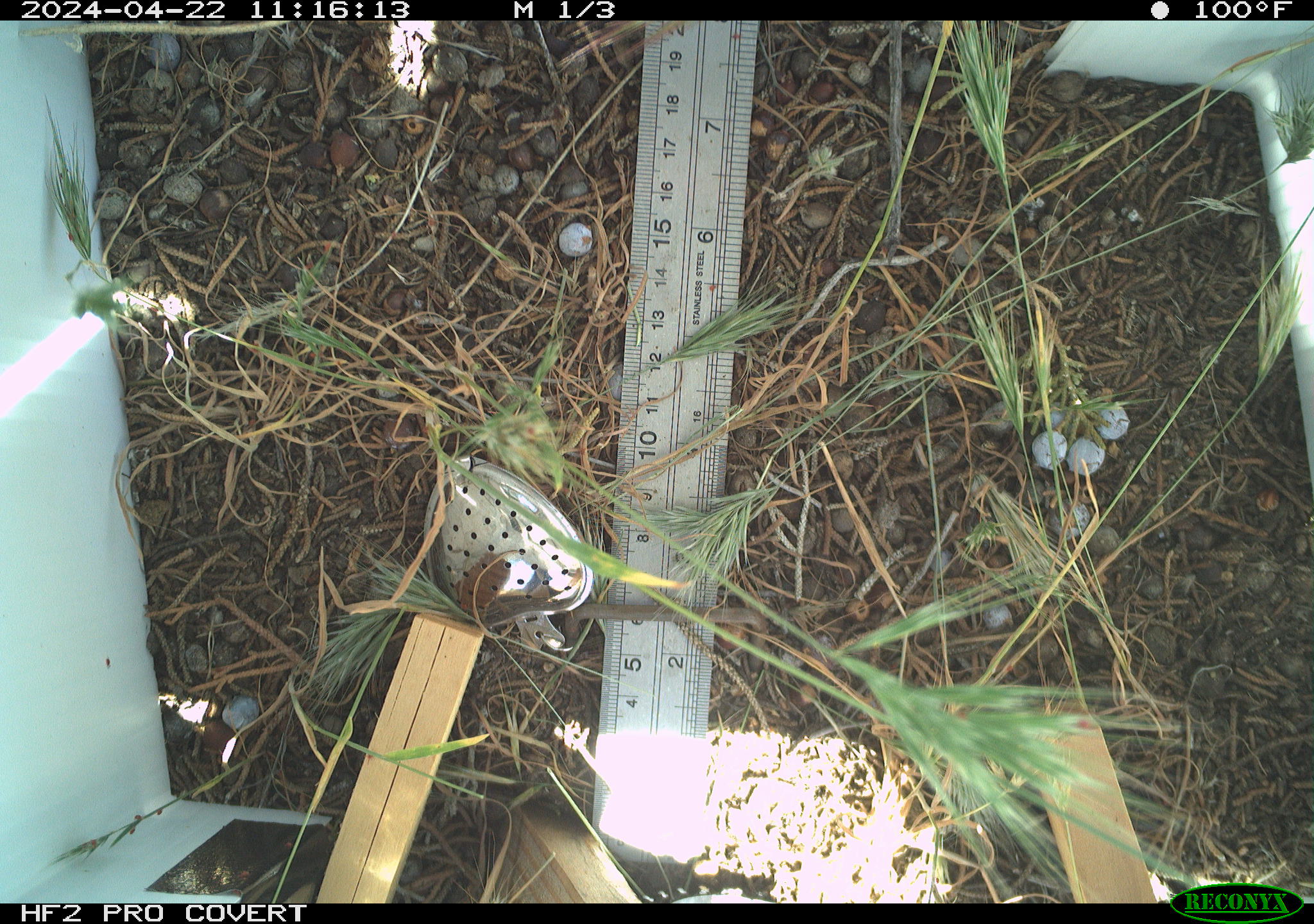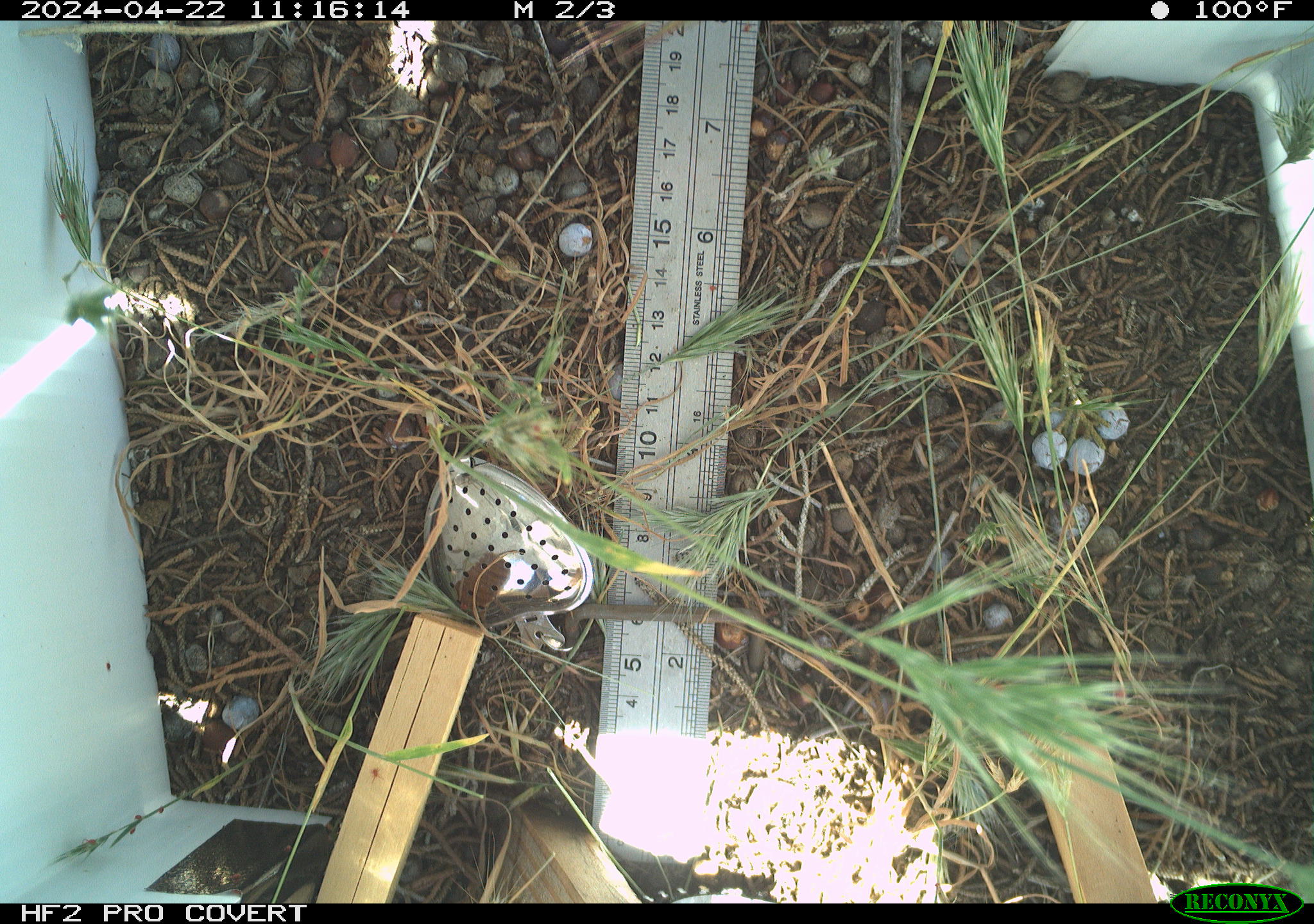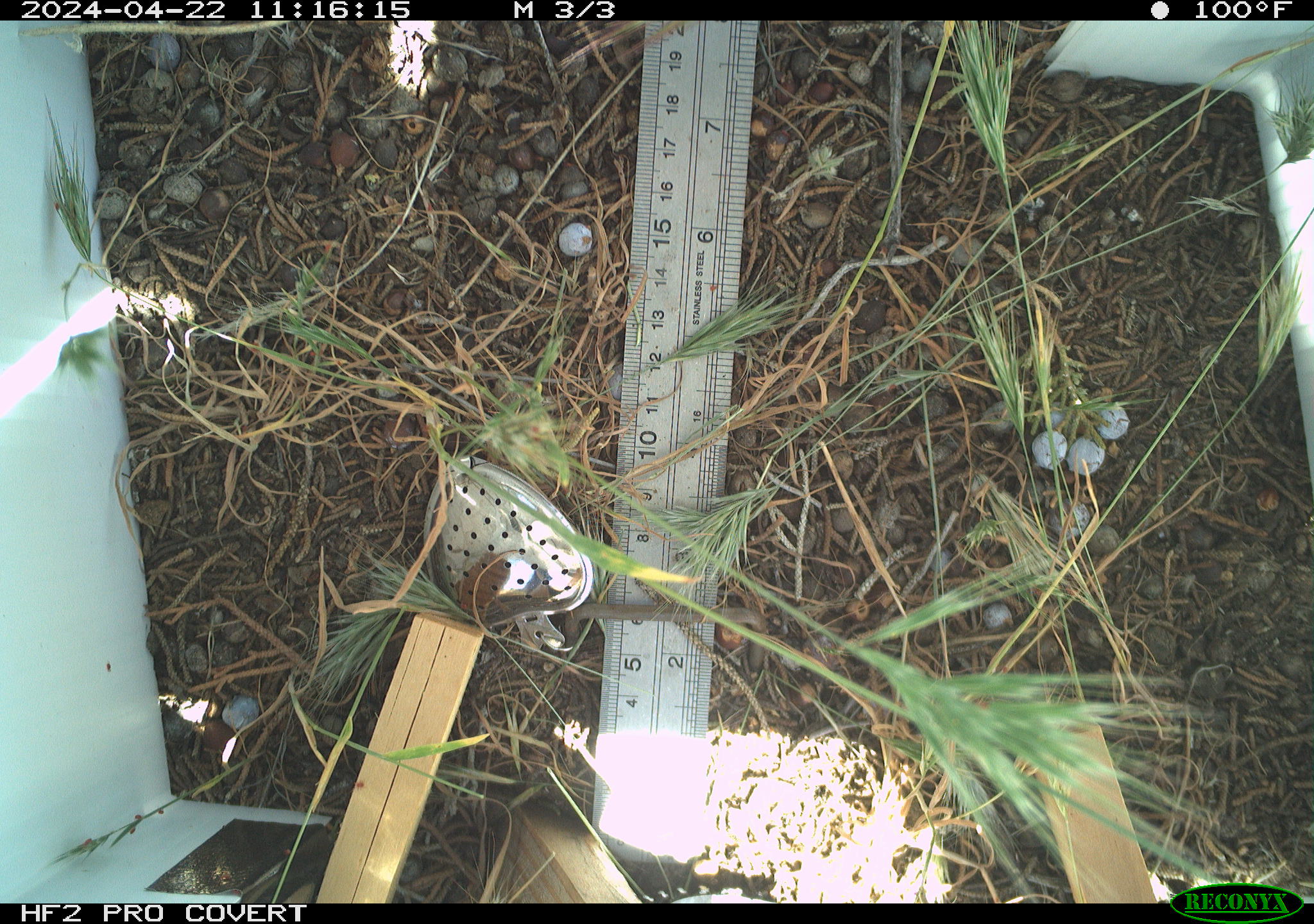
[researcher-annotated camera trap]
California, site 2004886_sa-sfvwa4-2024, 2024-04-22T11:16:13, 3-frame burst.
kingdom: Animalia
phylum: Arthropoda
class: Insecta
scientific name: Insecta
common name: insect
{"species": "insect (Insecta)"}